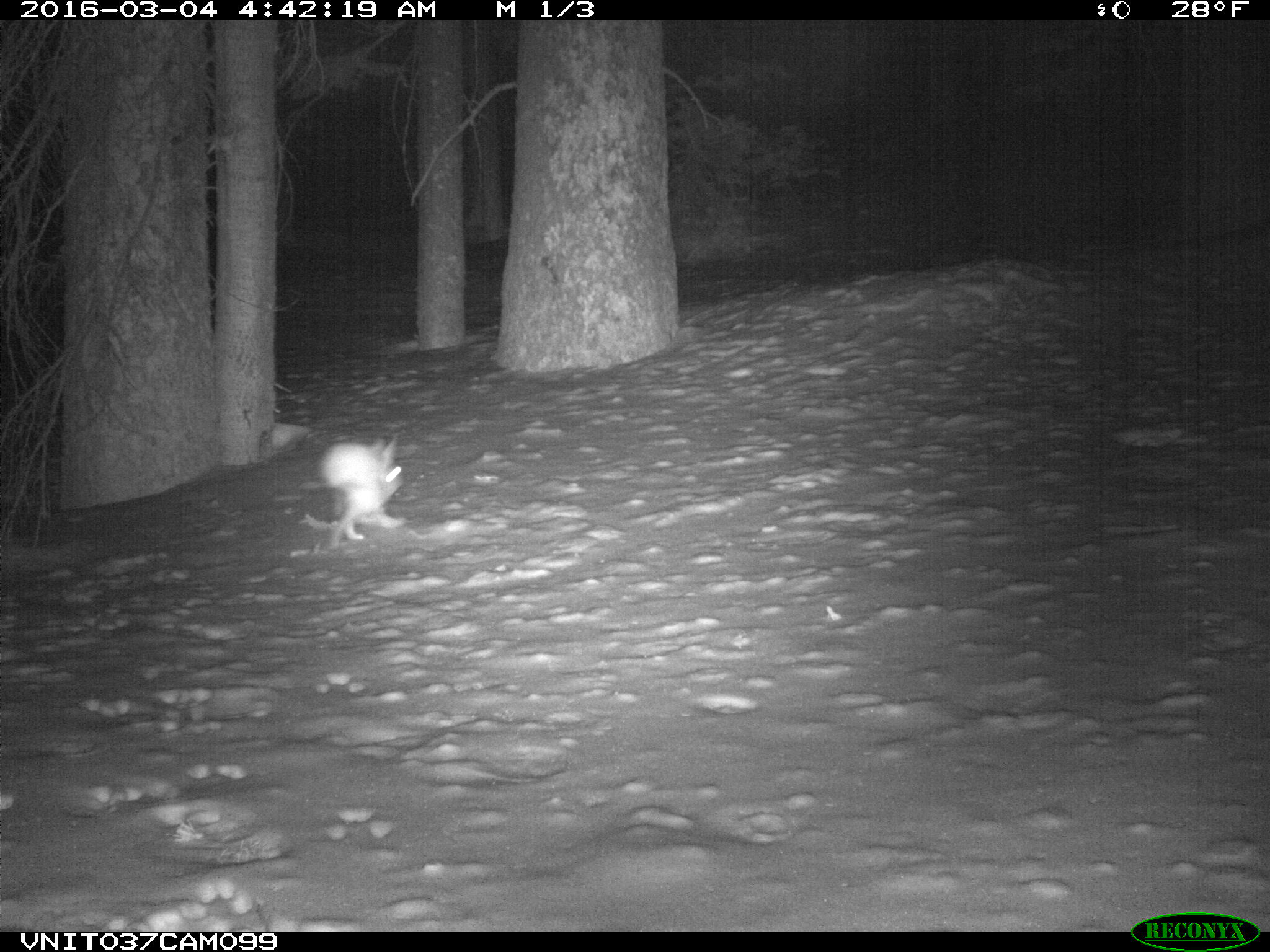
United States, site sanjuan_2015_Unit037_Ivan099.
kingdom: Animalia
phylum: Chordata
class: Mammalia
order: Lagomorpha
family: Leporidae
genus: Lepus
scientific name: Lepus americanus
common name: snowshoe hare